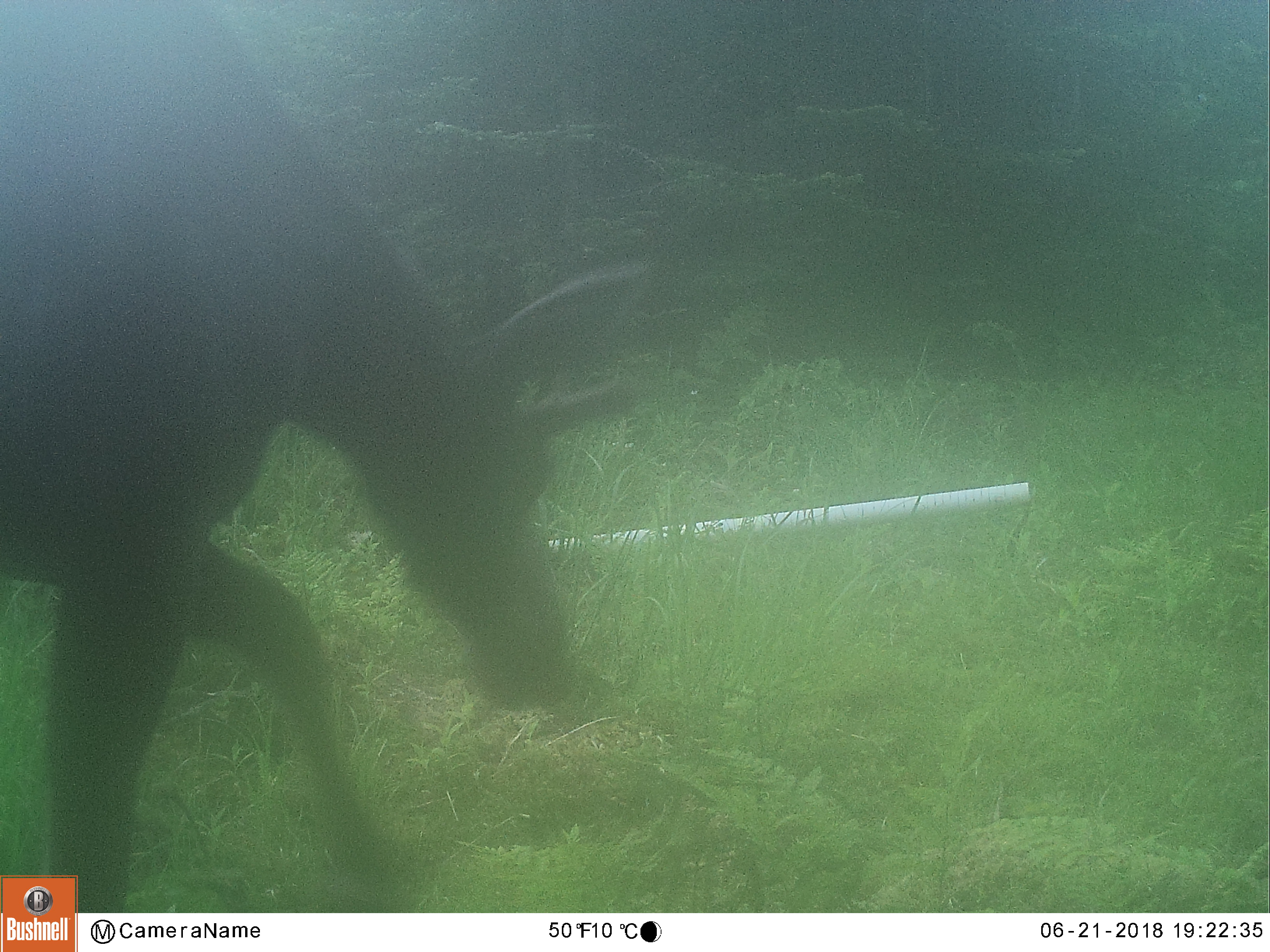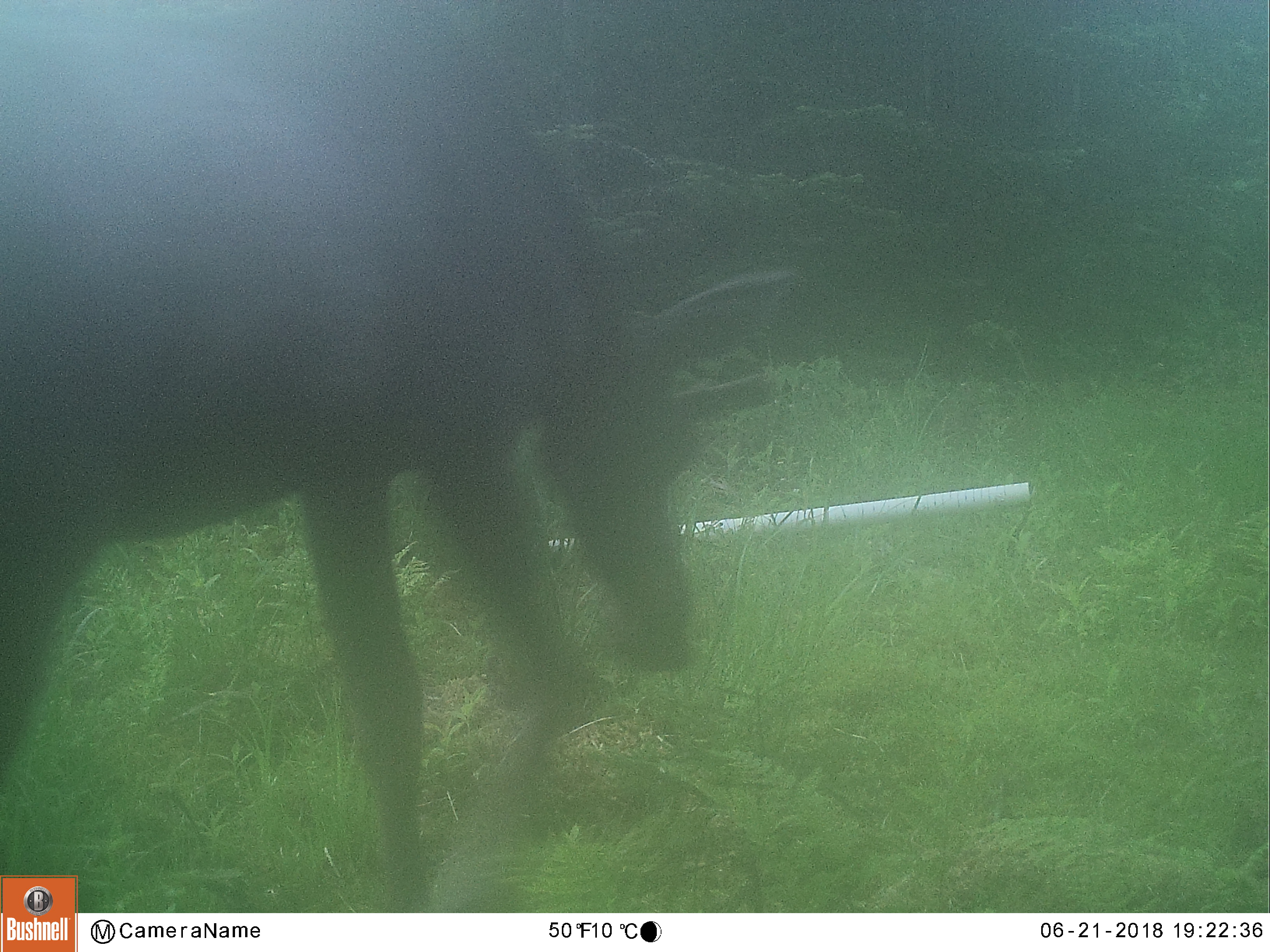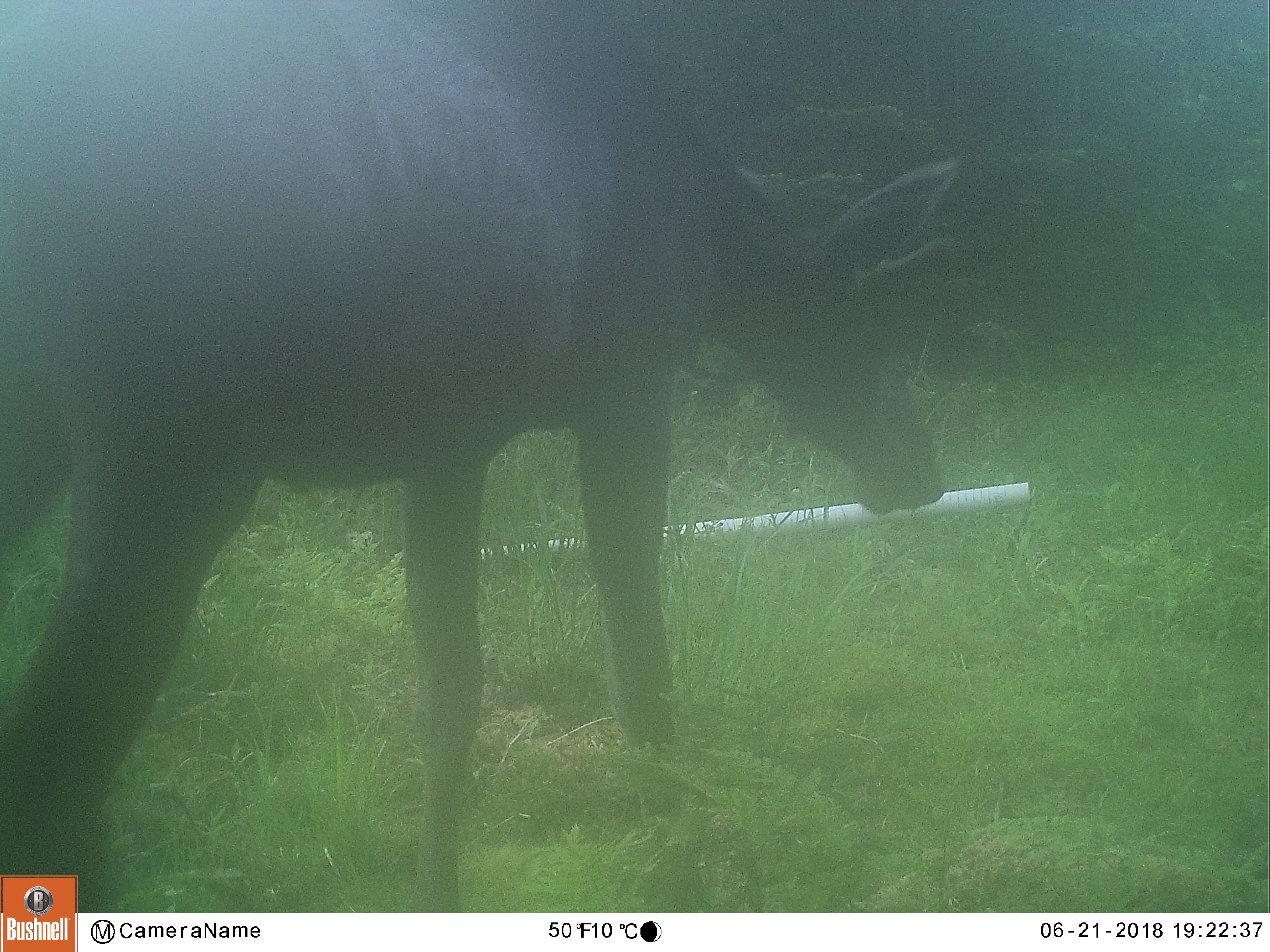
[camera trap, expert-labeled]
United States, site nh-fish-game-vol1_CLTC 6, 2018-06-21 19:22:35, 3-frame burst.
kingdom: Animalia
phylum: Chordata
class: Mammalia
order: Artiodactyla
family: Cervidae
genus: Alces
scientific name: Alces alces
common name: moose